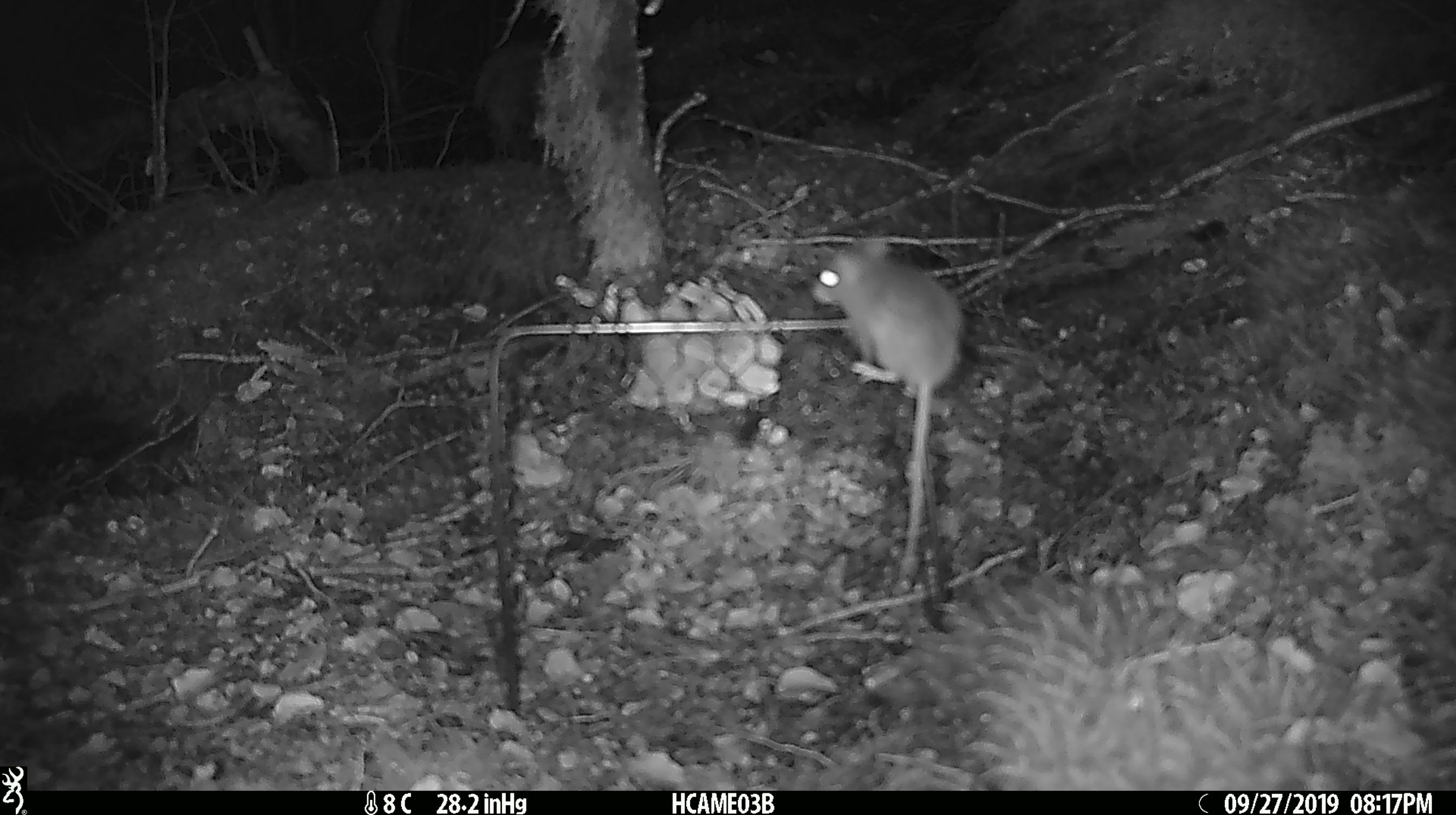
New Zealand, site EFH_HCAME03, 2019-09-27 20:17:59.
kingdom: Animalia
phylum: Chordata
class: Mammalia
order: Rodentia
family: Muridae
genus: Mus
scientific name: Mus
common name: mouse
Mouse (Mus).